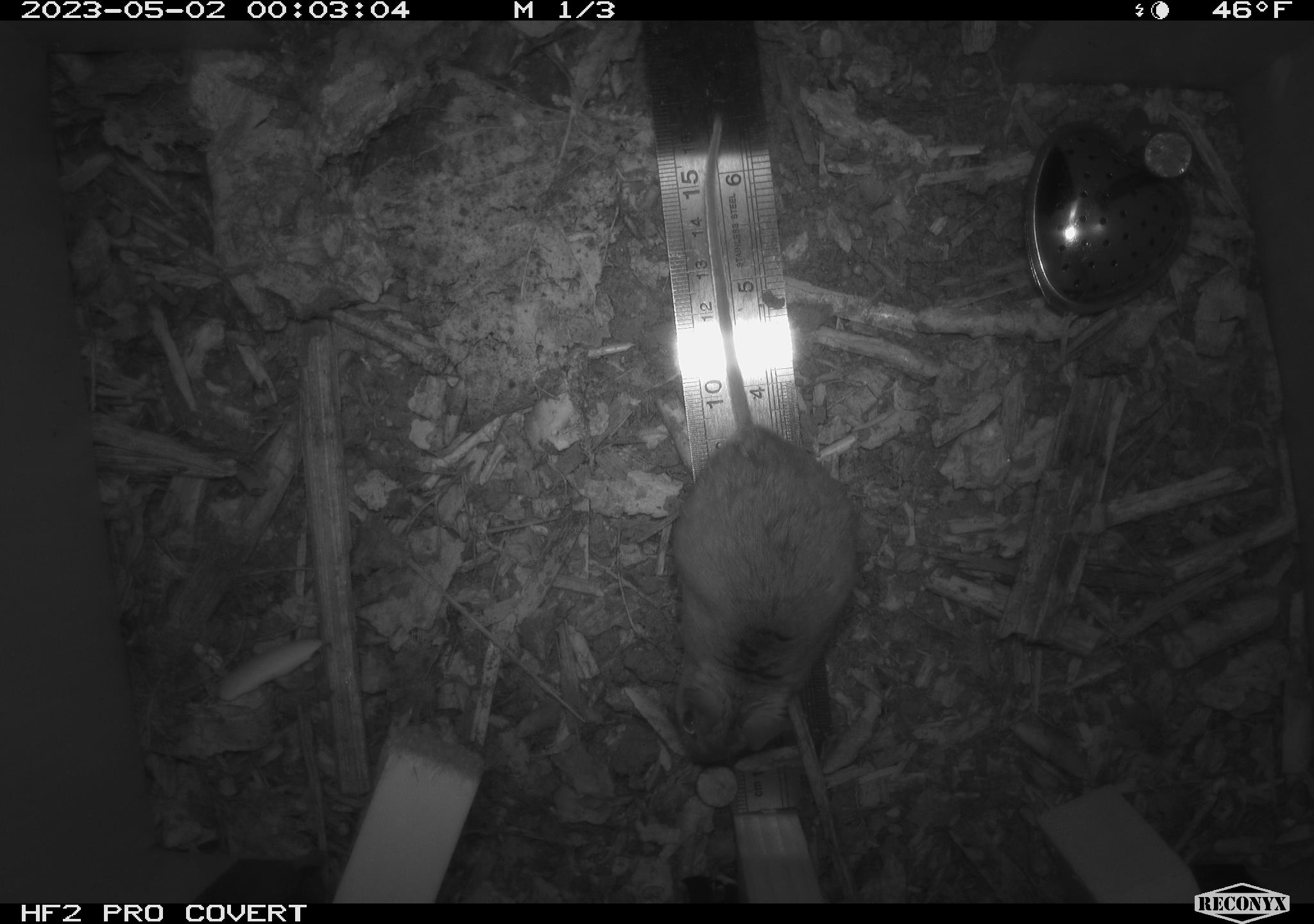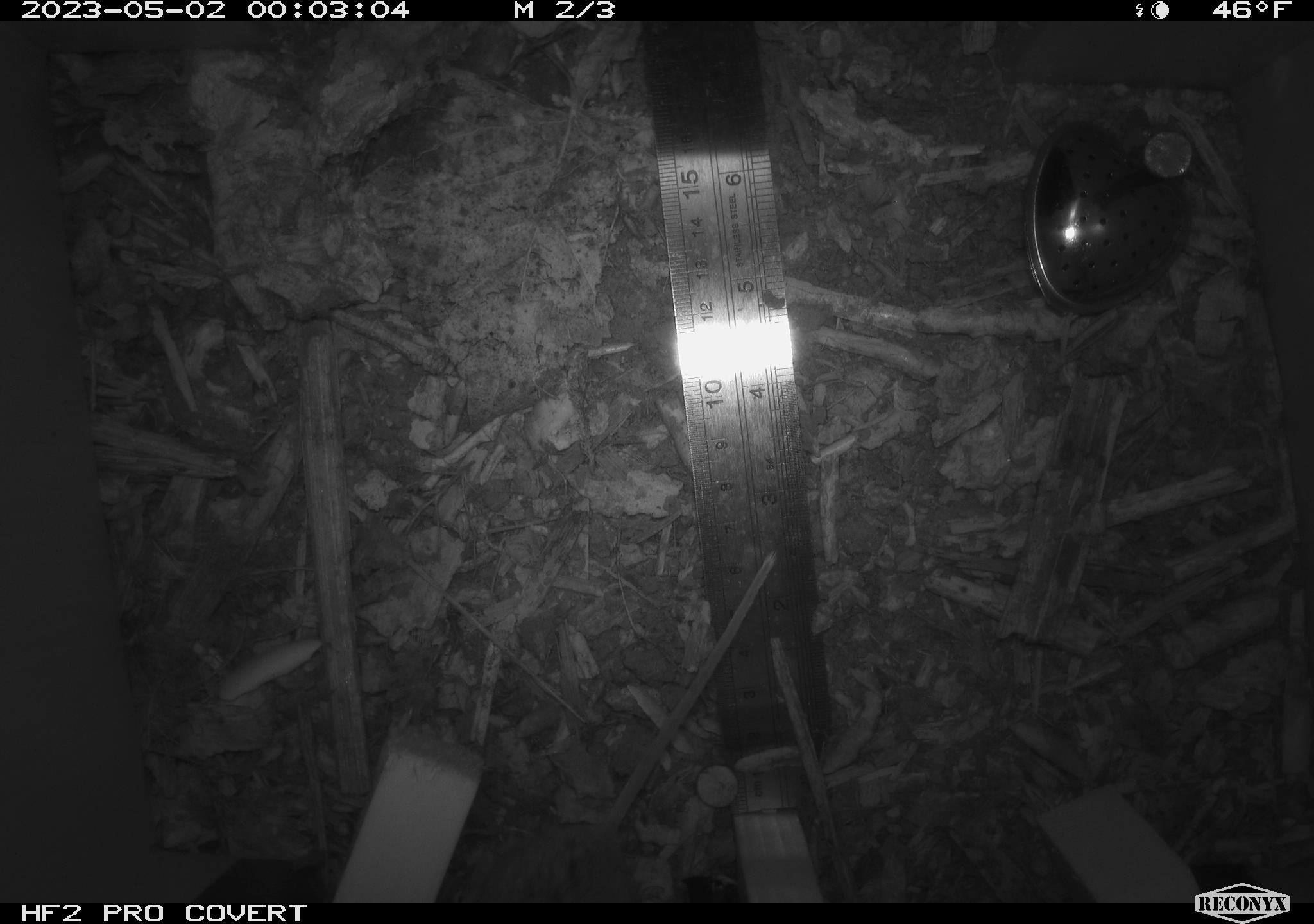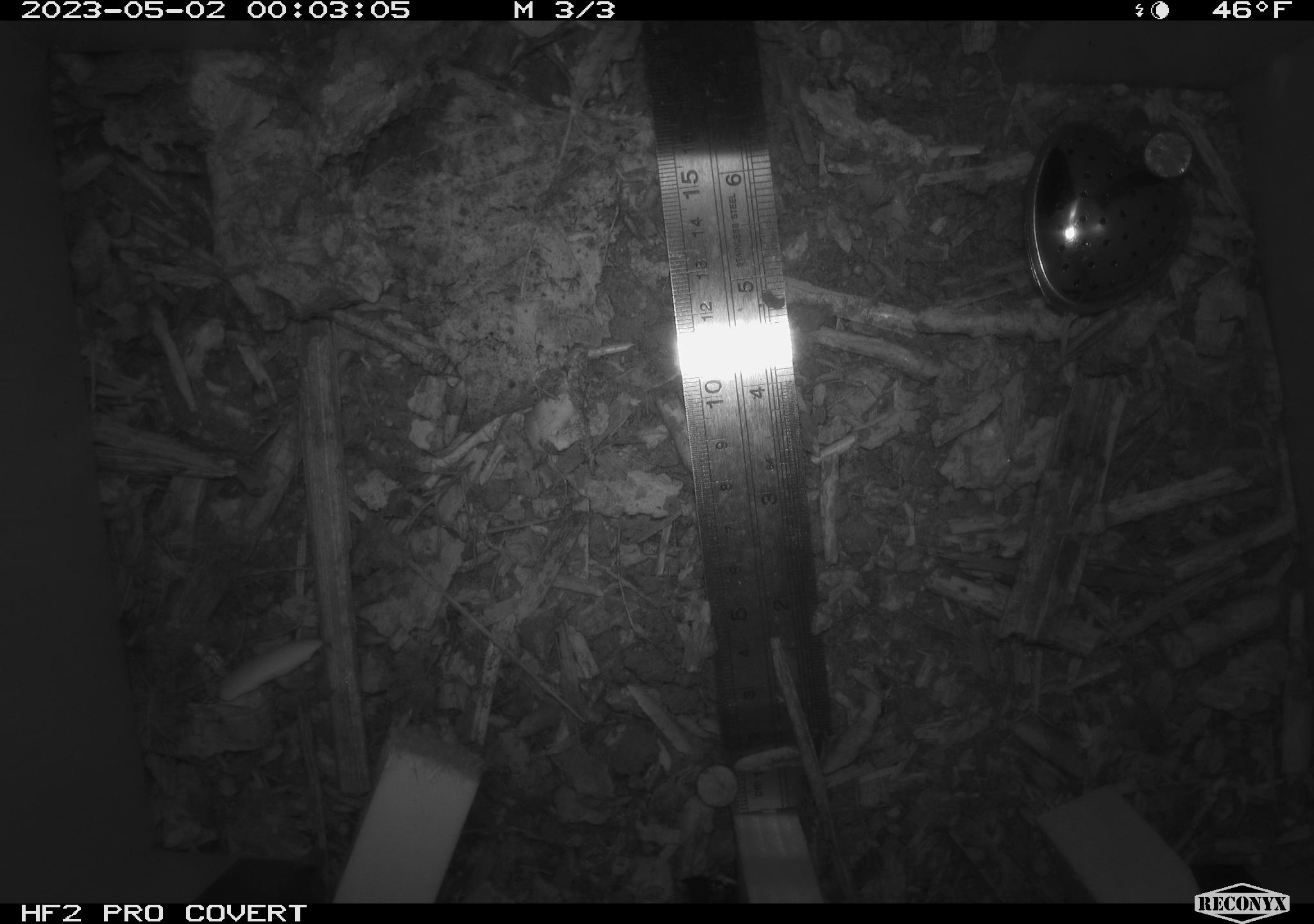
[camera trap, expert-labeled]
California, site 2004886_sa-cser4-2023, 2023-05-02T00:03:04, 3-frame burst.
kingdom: Animalia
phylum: Chordata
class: Mammalia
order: Rodentia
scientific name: Rodentia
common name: mouse species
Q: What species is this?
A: Mouse species (Rodentia).